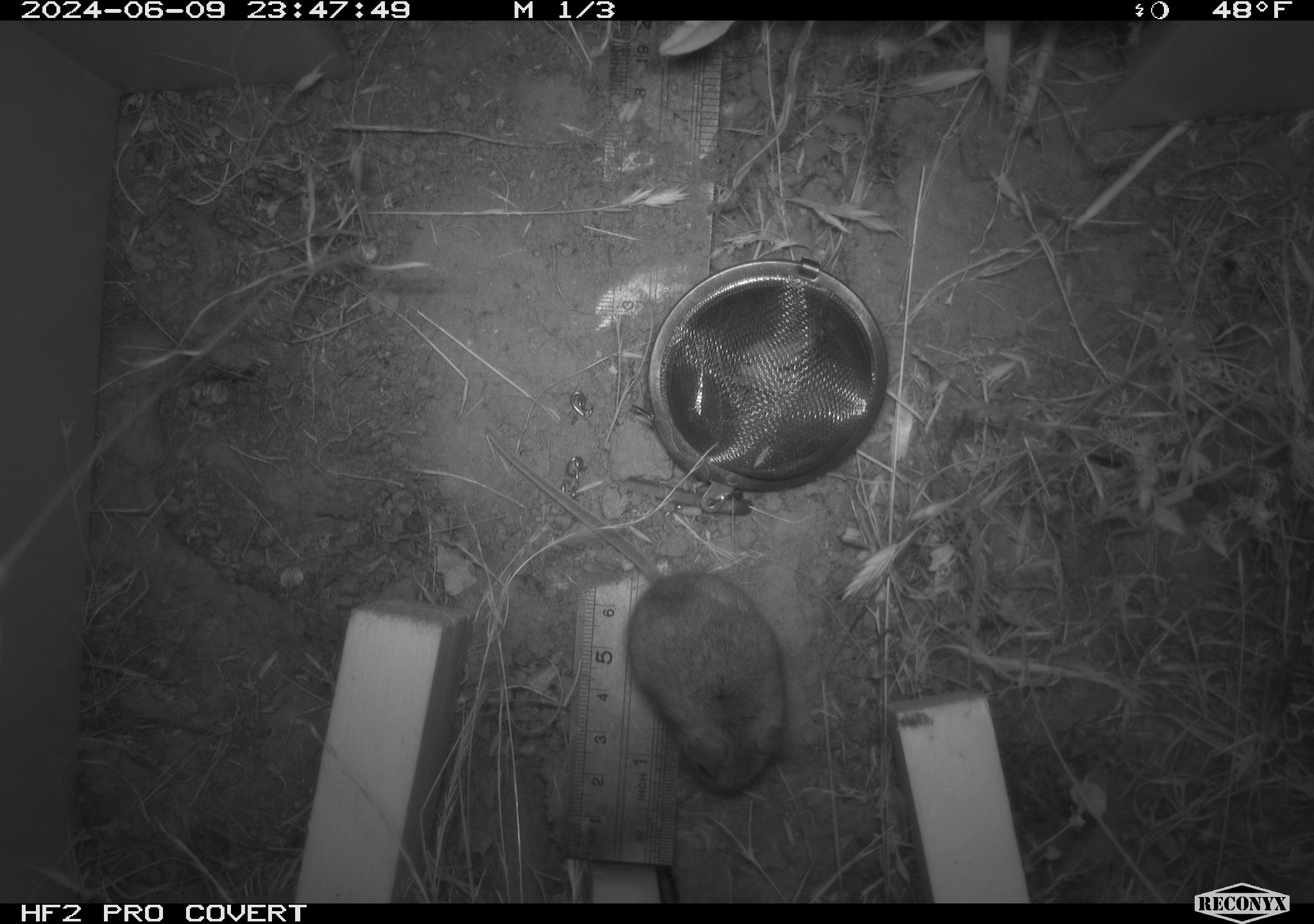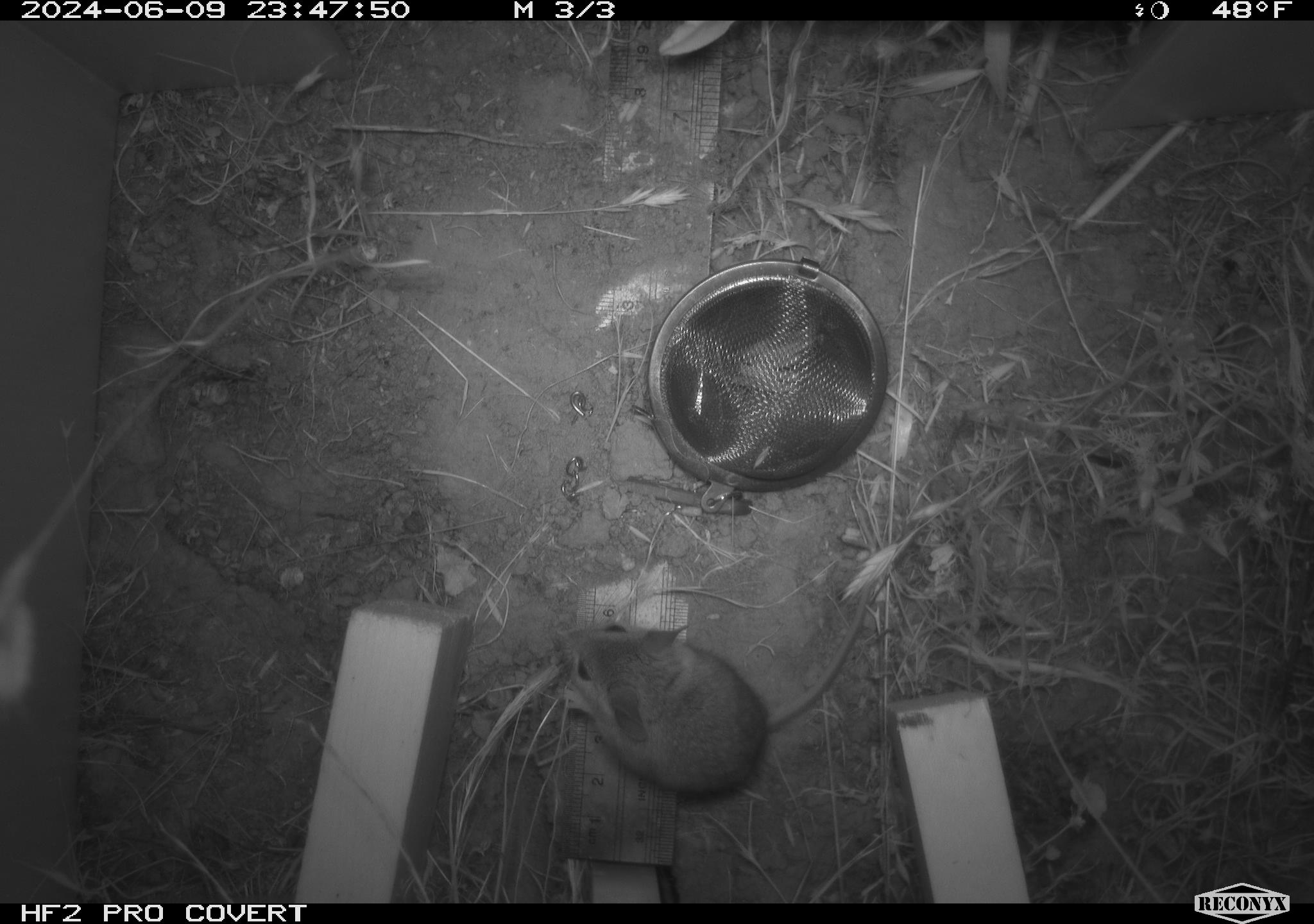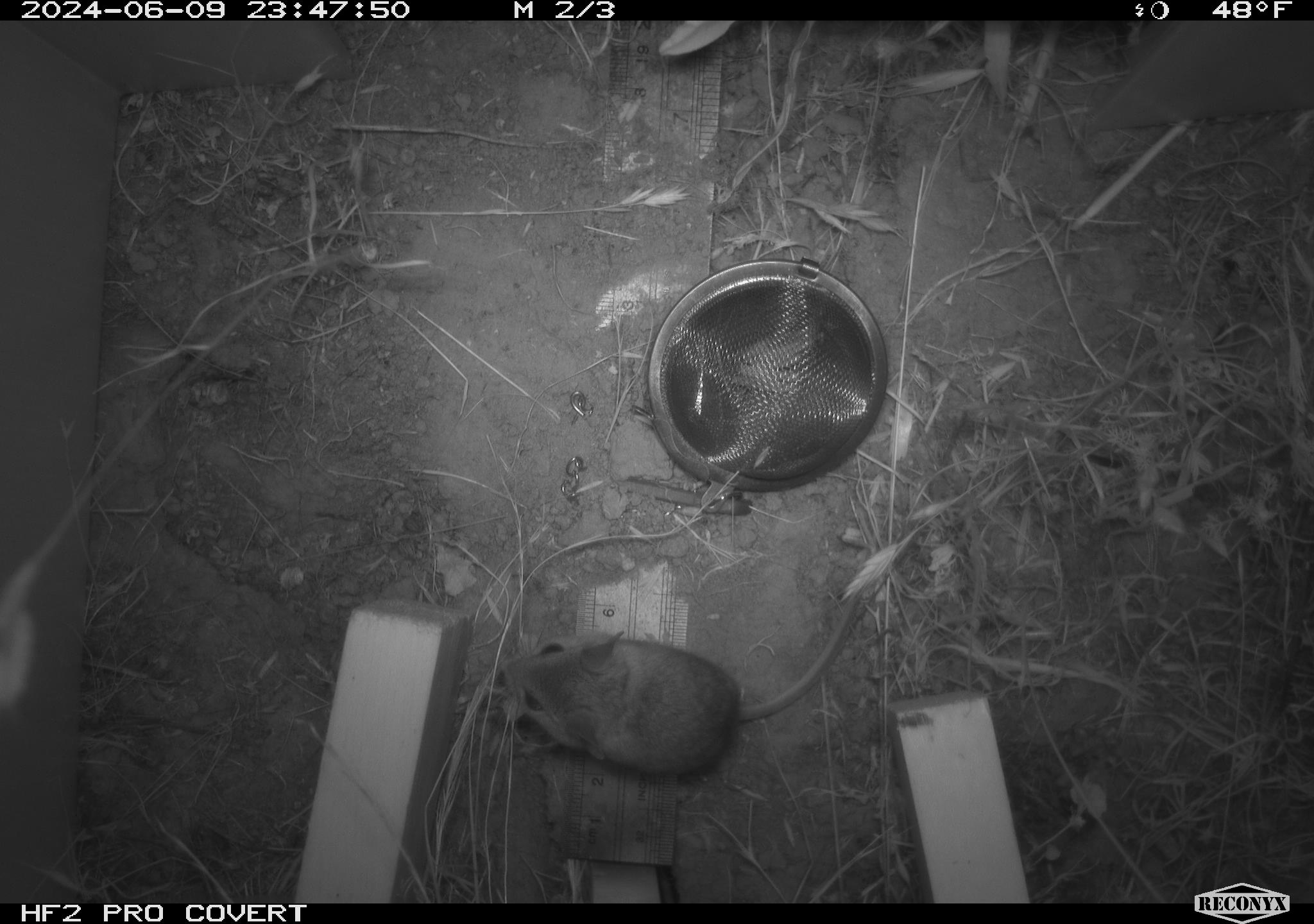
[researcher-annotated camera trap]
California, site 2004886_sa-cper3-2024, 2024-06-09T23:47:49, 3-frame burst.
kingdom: Animalia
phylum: Chordata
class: Mammalia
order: Rodentia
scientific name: Rodentia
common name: rodent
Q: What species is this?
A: Rodent (Rodentia).